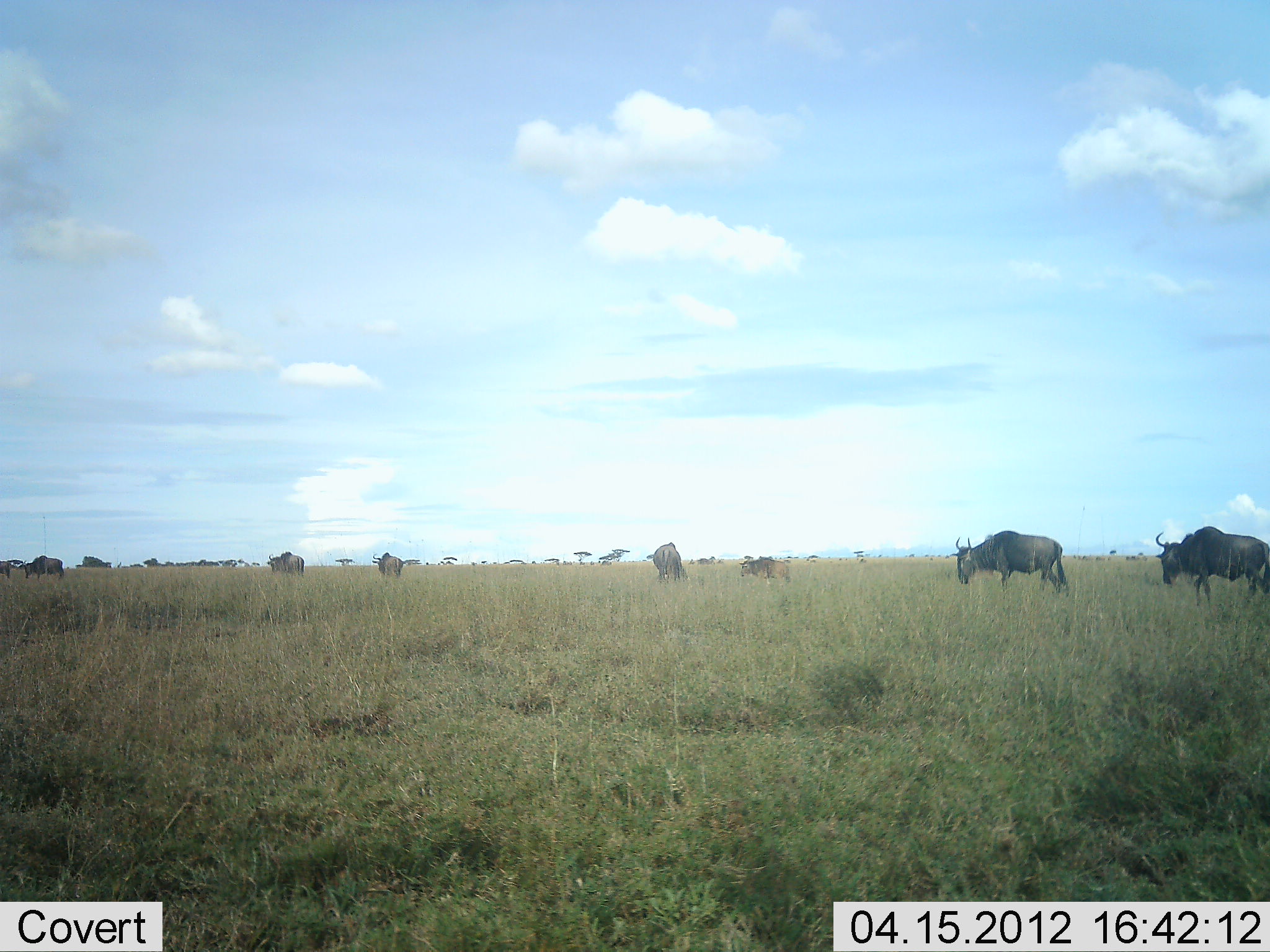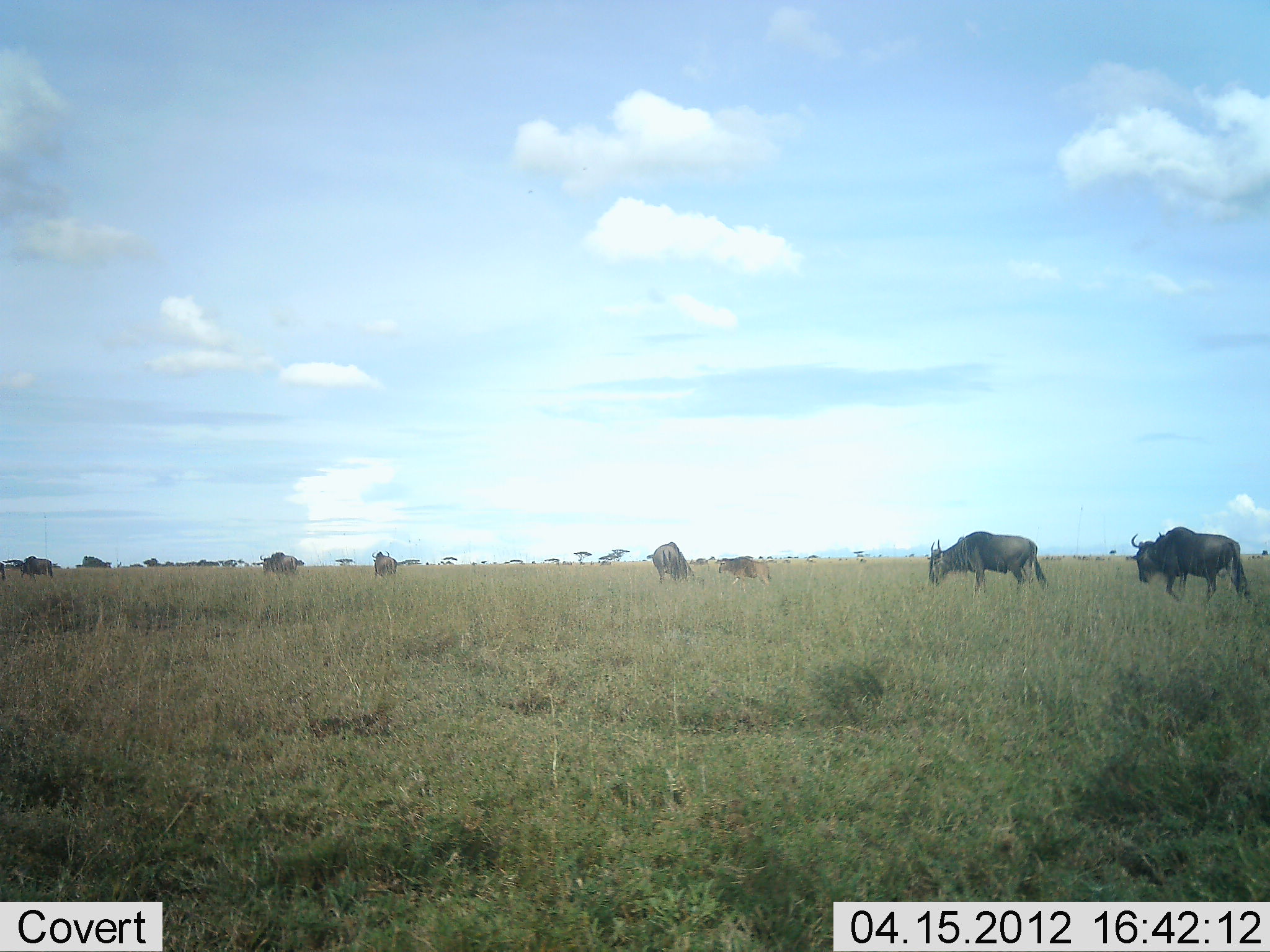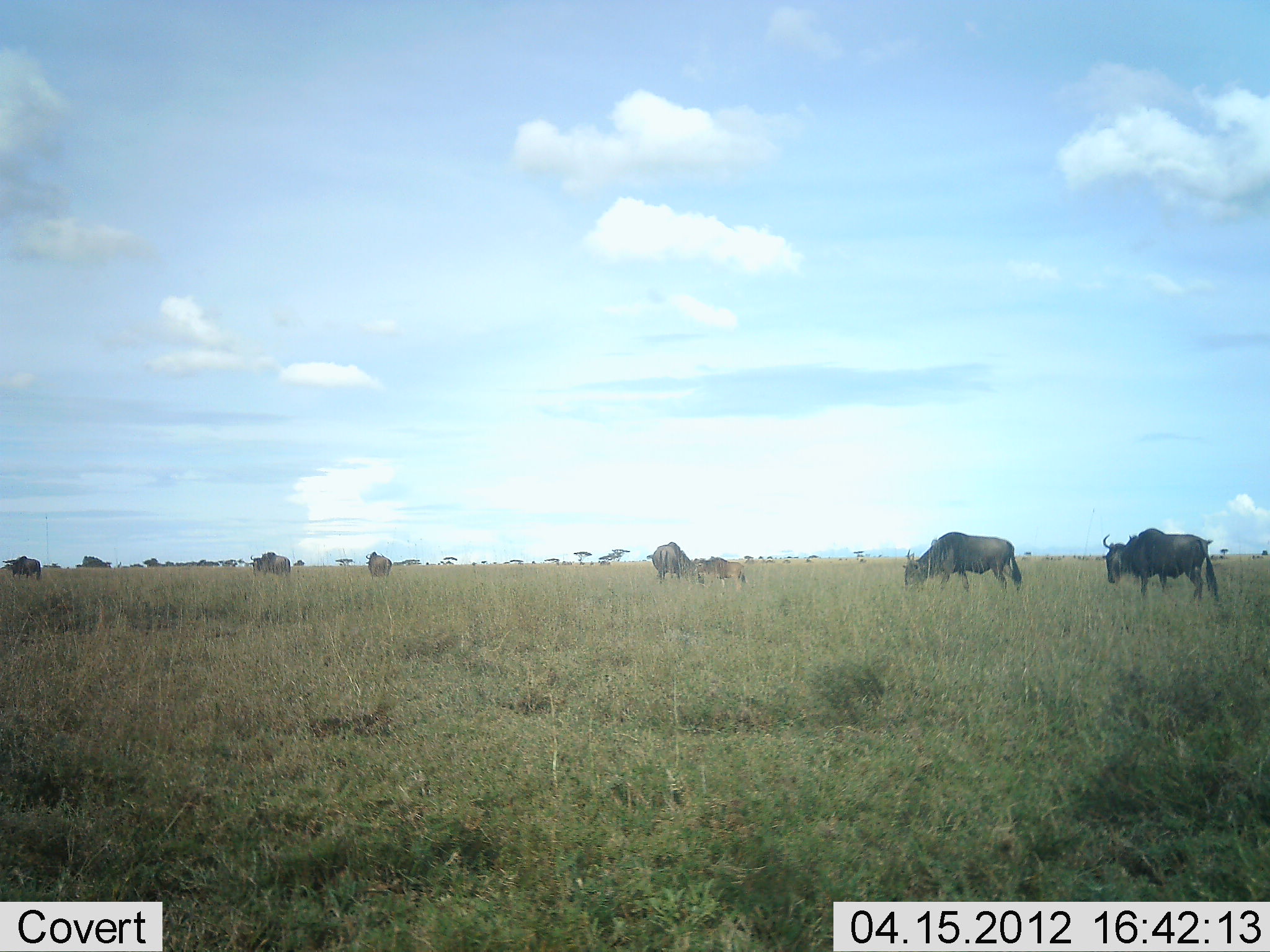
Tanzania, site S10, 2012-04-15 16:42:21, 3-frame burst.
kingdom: Animalia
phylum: Chordata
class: Mammalia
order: Artiodactyla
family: Bovidae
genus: Connochaetes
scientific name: Connochaetes taurinus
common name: blue wildebeest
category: wildebeest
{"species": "wildebeest (blue wildebeest) (Connochaetes taurinus)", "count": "8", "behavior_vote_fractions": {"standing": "24%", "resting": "0%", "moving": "96%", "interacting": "0%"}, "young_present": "60%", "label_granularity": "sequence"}